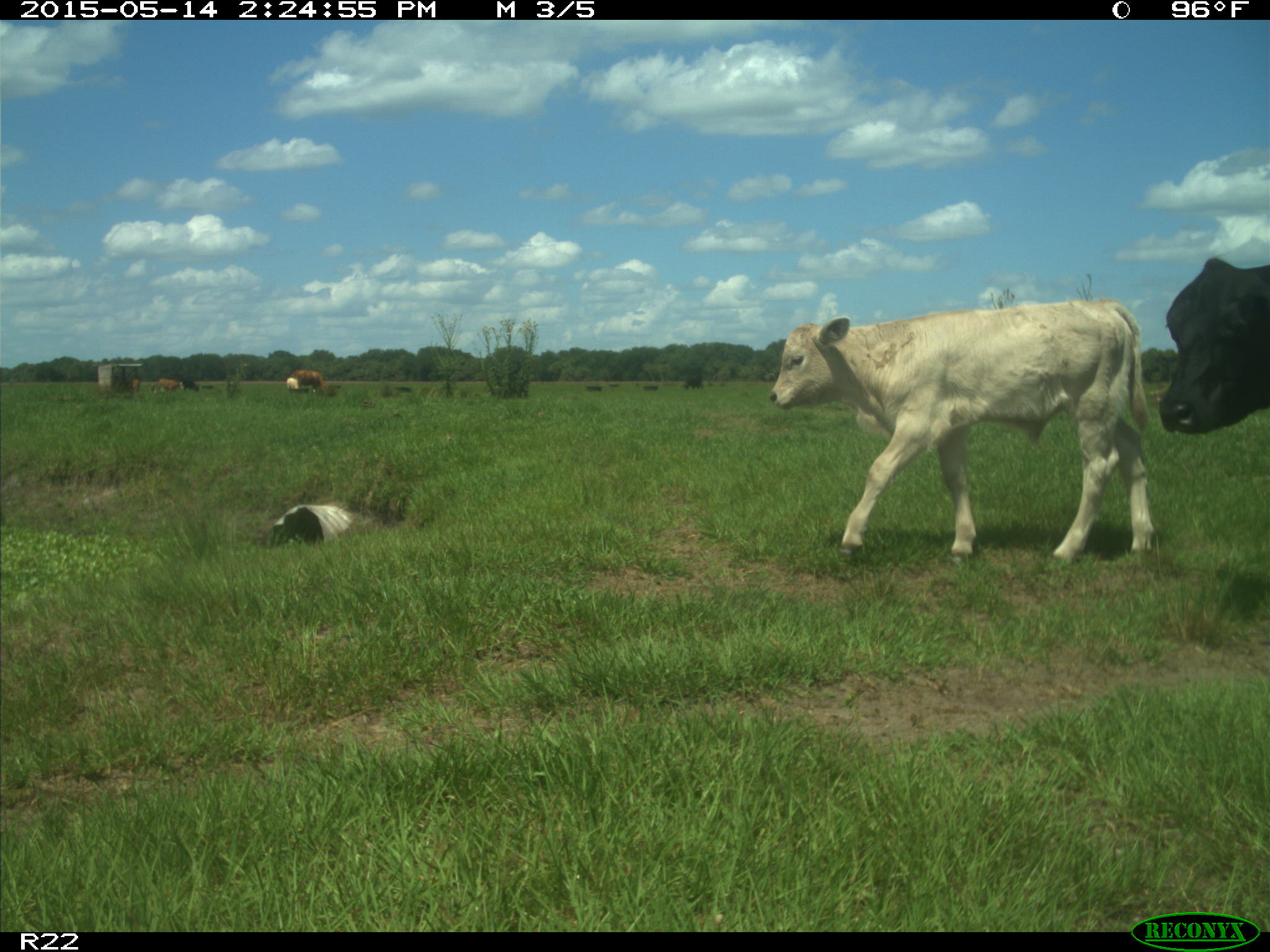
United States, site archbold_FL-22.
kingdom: Animalia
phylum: Chordata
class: Mammalia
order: Artiodactyla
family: Bovidae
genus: Bos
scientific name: Bos taurus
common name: domestic cow